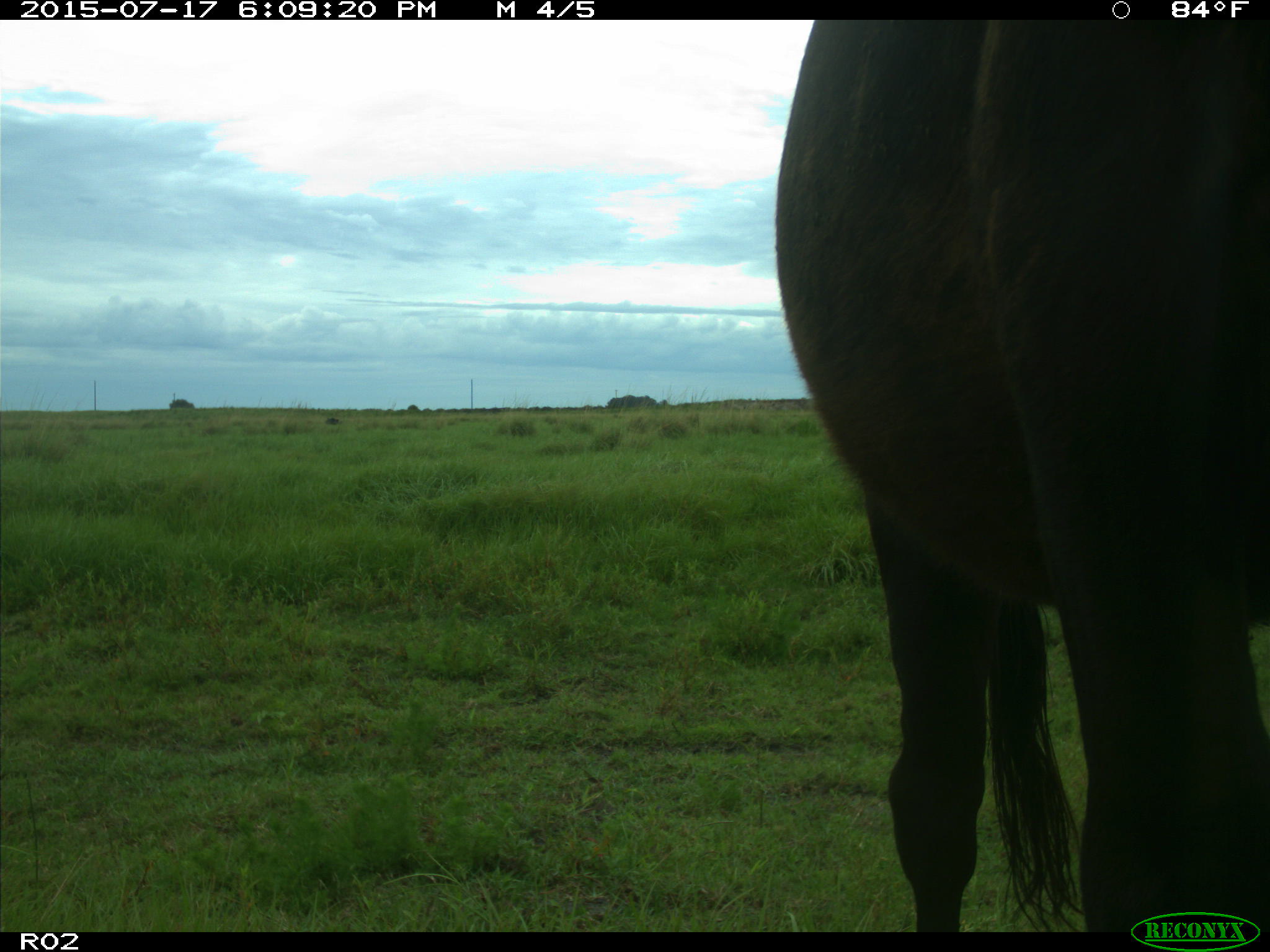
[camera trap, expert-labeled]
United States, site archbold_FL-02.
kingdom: Animalia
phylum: Chordata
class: Mammalia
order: Artiodactyla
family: Bovidae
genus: Bos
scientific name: Bos taurus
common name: domestic cow